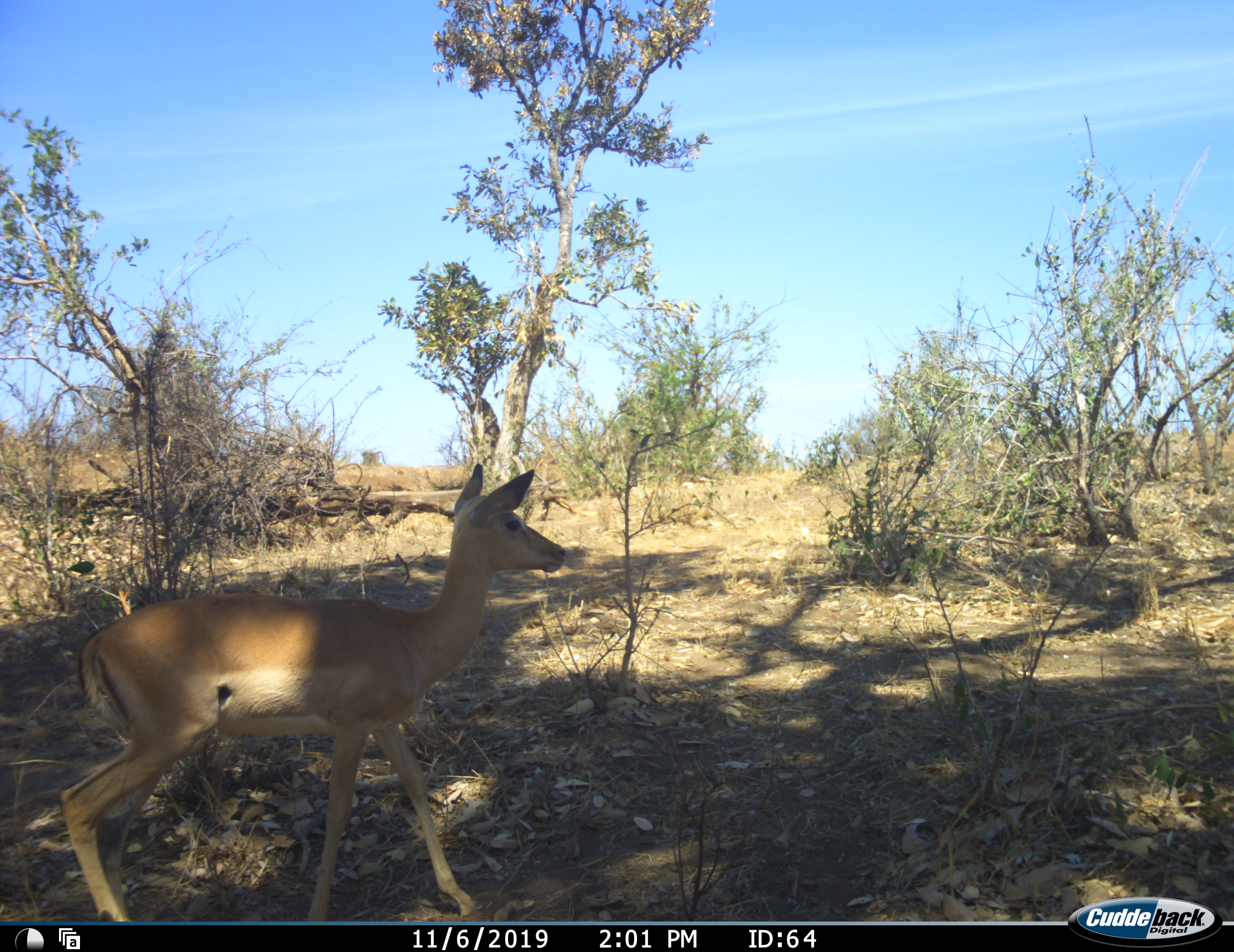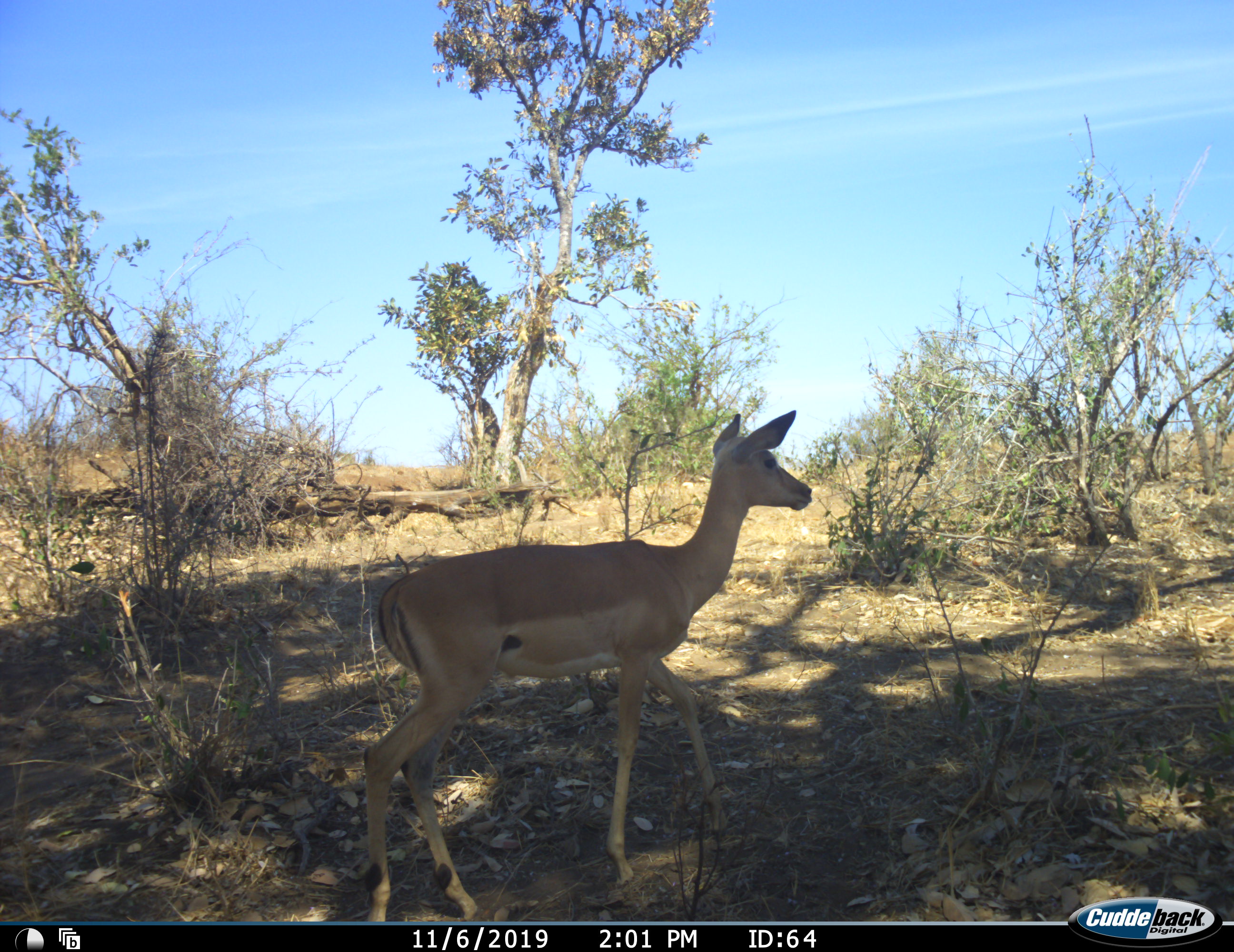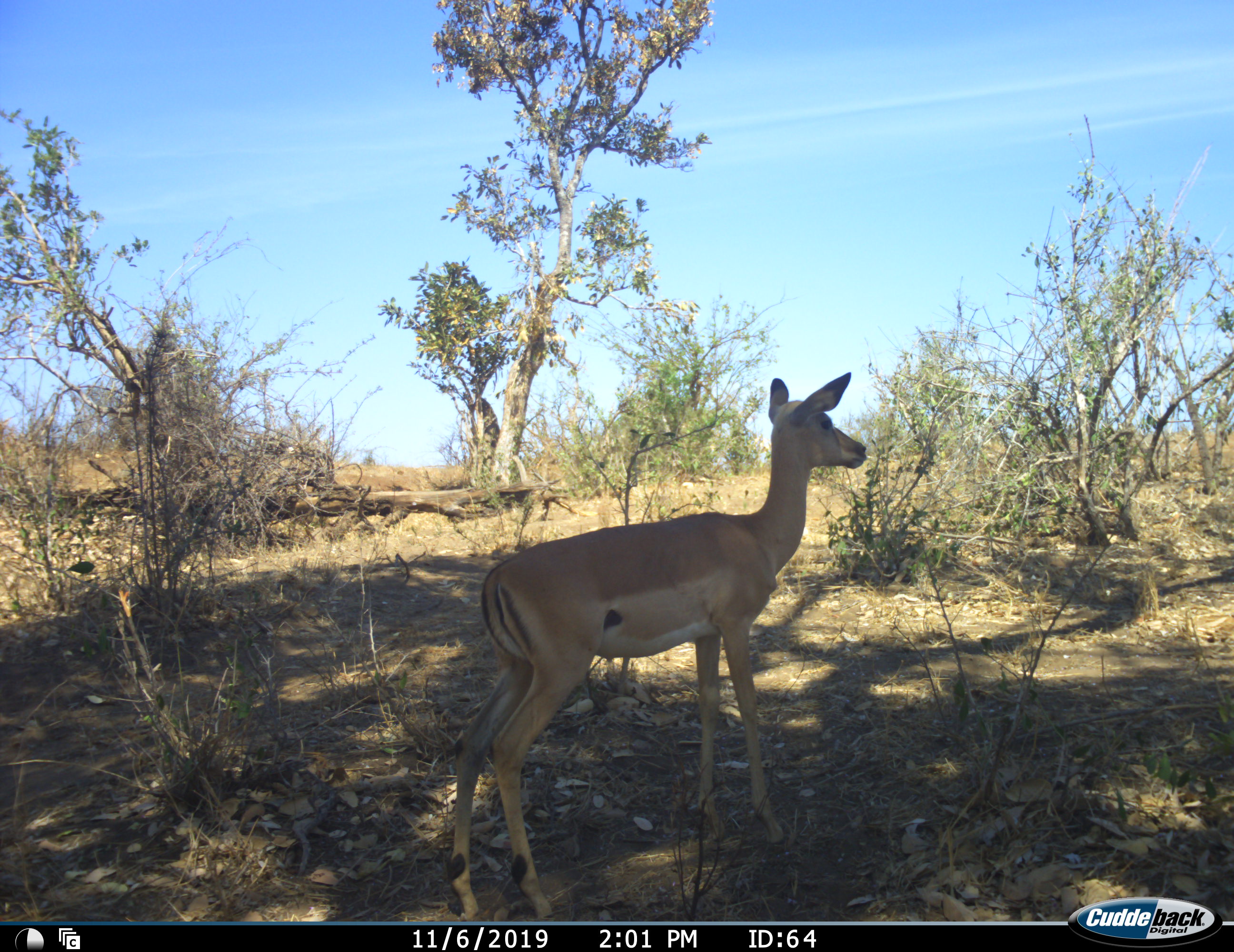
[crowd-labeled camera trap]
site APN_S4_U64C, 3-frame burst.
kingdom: Animalia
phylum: Chordata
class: Mammalia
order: Artiodactyla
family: Bovidae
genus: Aepyceros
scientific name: Aepyceros melampus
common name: impala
Impala (Aepyceros melampus), count 1. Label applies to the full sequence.